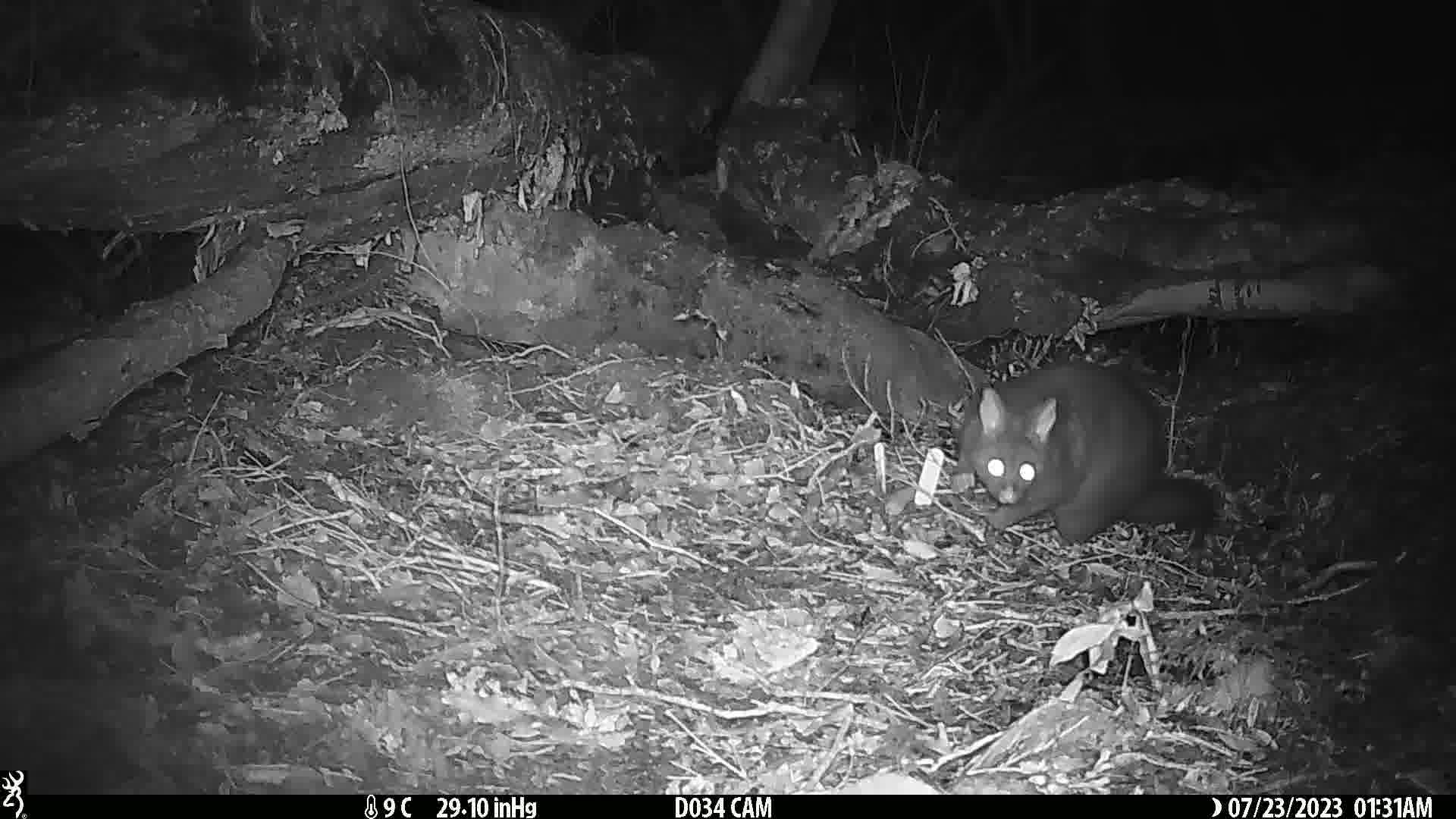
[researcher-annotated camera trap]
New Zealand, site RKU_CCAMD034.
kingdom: Animalia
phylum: Chordata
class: Mammalia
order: Diprotodontia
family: Phalangeridae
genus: Trichosurus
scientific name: Trichosurus vulpecula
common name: common brushtail possum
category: possum